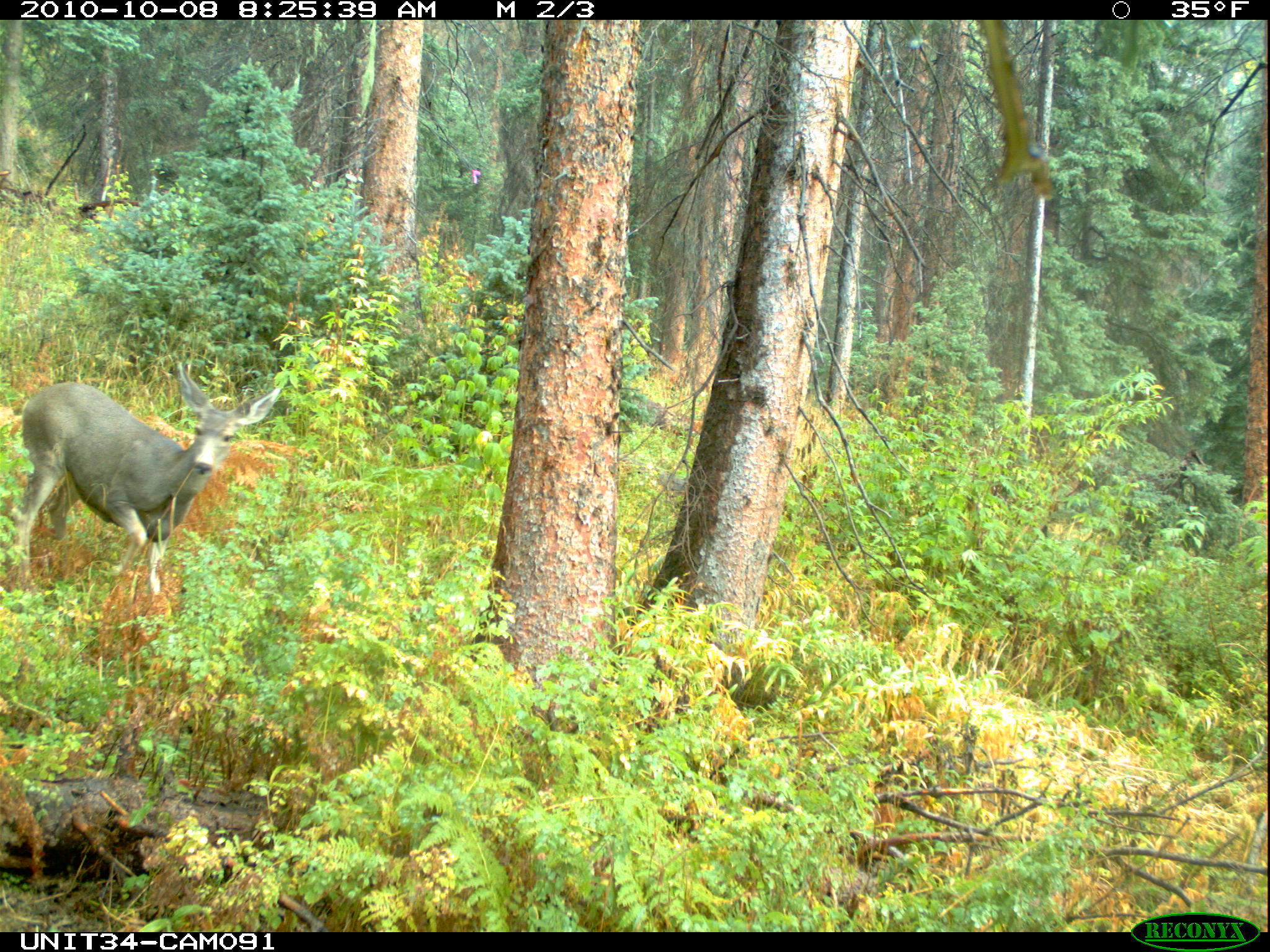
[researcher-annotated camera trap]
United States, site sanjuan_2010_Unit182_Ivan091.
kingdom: Animalia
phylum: Chordata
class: Mammalia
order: Artiodactyla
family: Cervidae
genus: Odocoileus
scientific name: Odocoileus hemionus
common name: mule deer